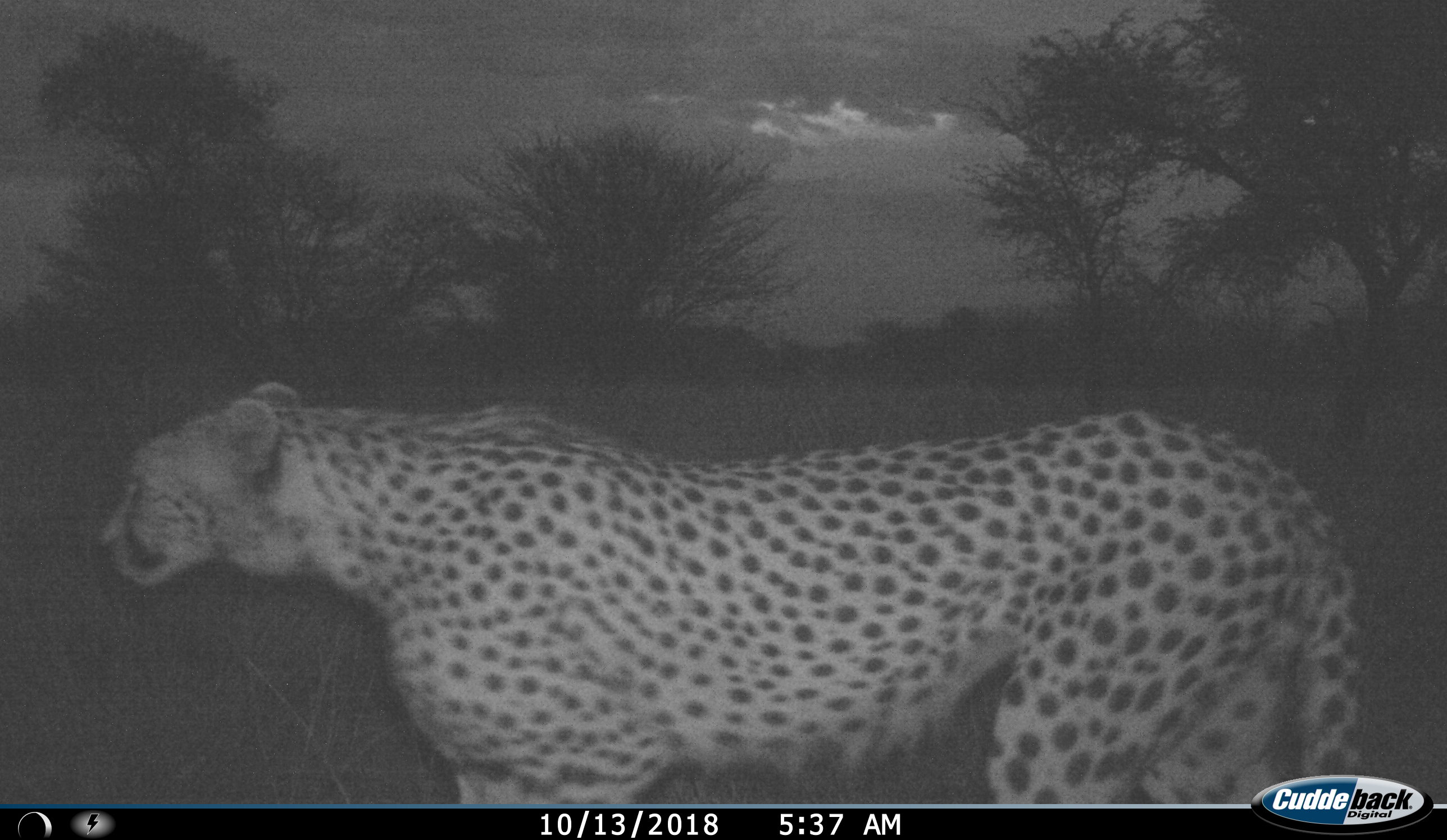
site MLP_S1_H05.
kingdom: Animalia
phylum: Chordata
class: Mammalia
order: Carnivora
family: Felidae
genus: Acinonyx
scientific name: Acinonyx jubatus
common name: cheetah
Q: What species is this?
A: Cheetah (Acinonyx jubatus).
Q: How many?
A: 1.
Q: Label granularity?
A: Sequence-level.